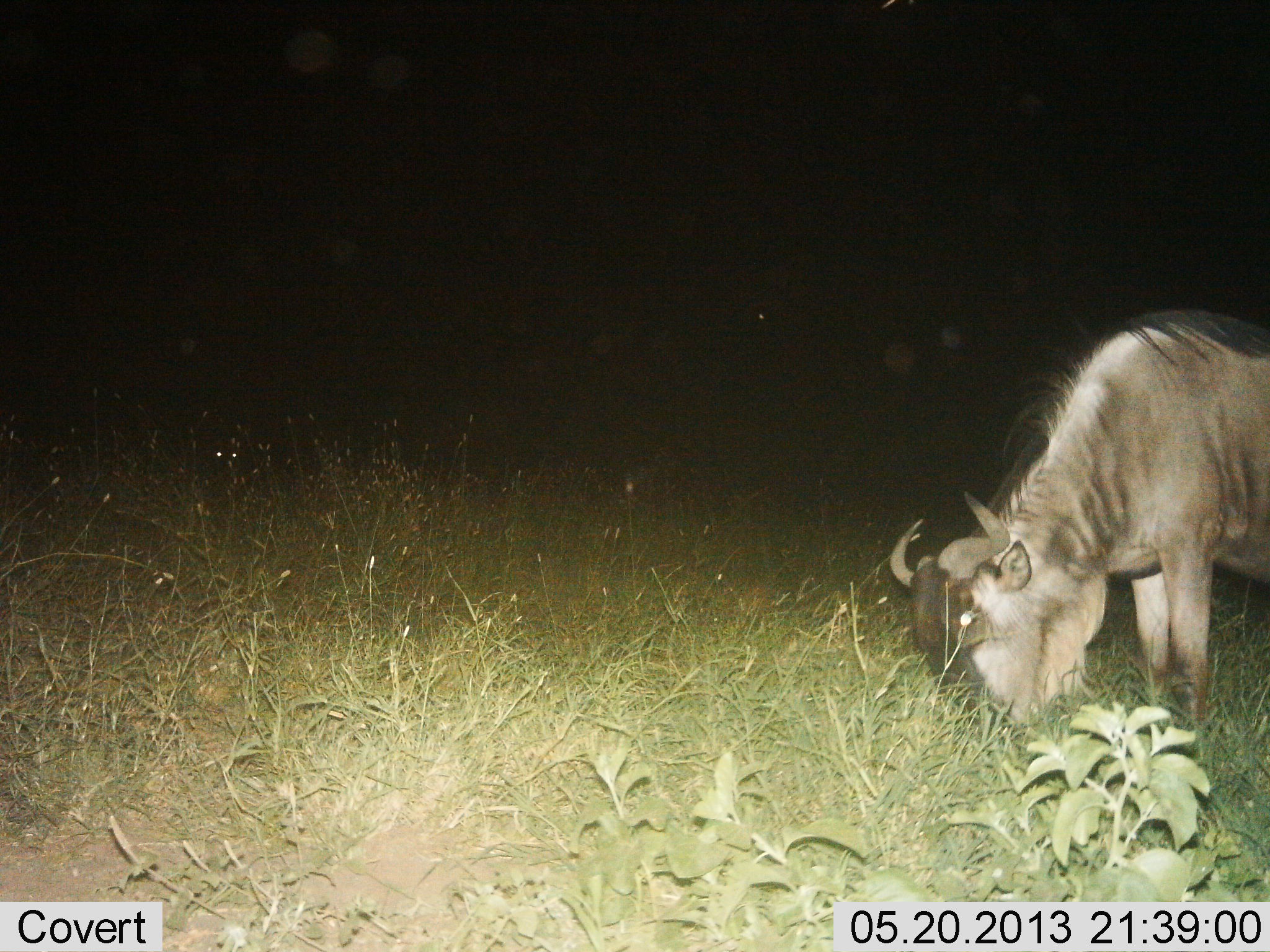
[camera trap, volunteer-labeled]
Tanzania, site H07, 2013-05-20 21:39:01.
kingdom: Animalia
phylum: Chordata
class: Mammalia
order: Artiodactyla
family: Bovidae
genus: Connochaetes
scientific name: Connochaetes taurinus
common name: blue wildebeest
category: wildebeest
Wildebeest (blue wildebeest) (Connochaetes taurinus), count 1. Behavior (volunteer vote fractions): standing 9%, resting 0%, moving 0%, interacting 0%. Young present (vote fraction): 0%. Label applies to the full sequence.